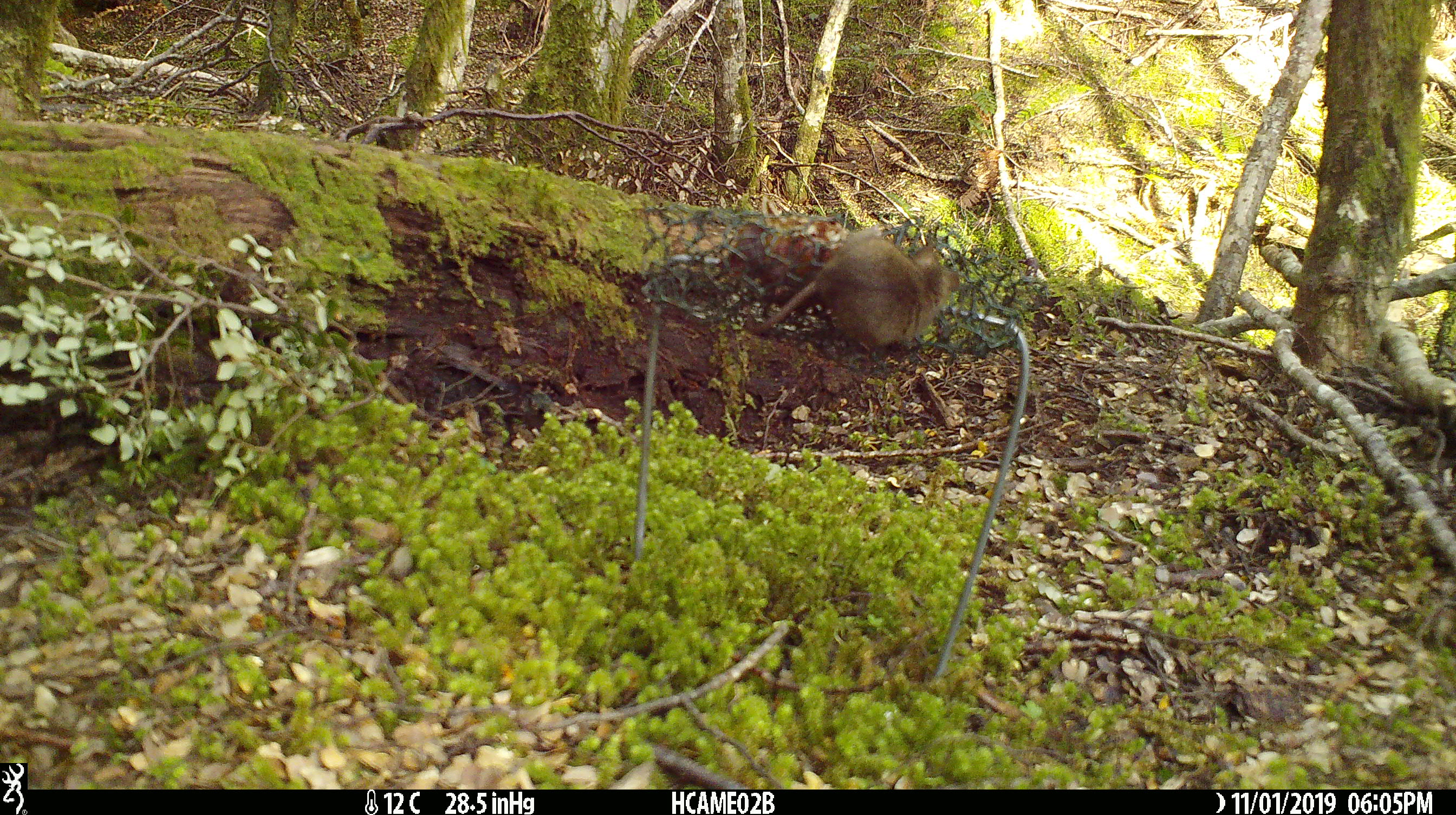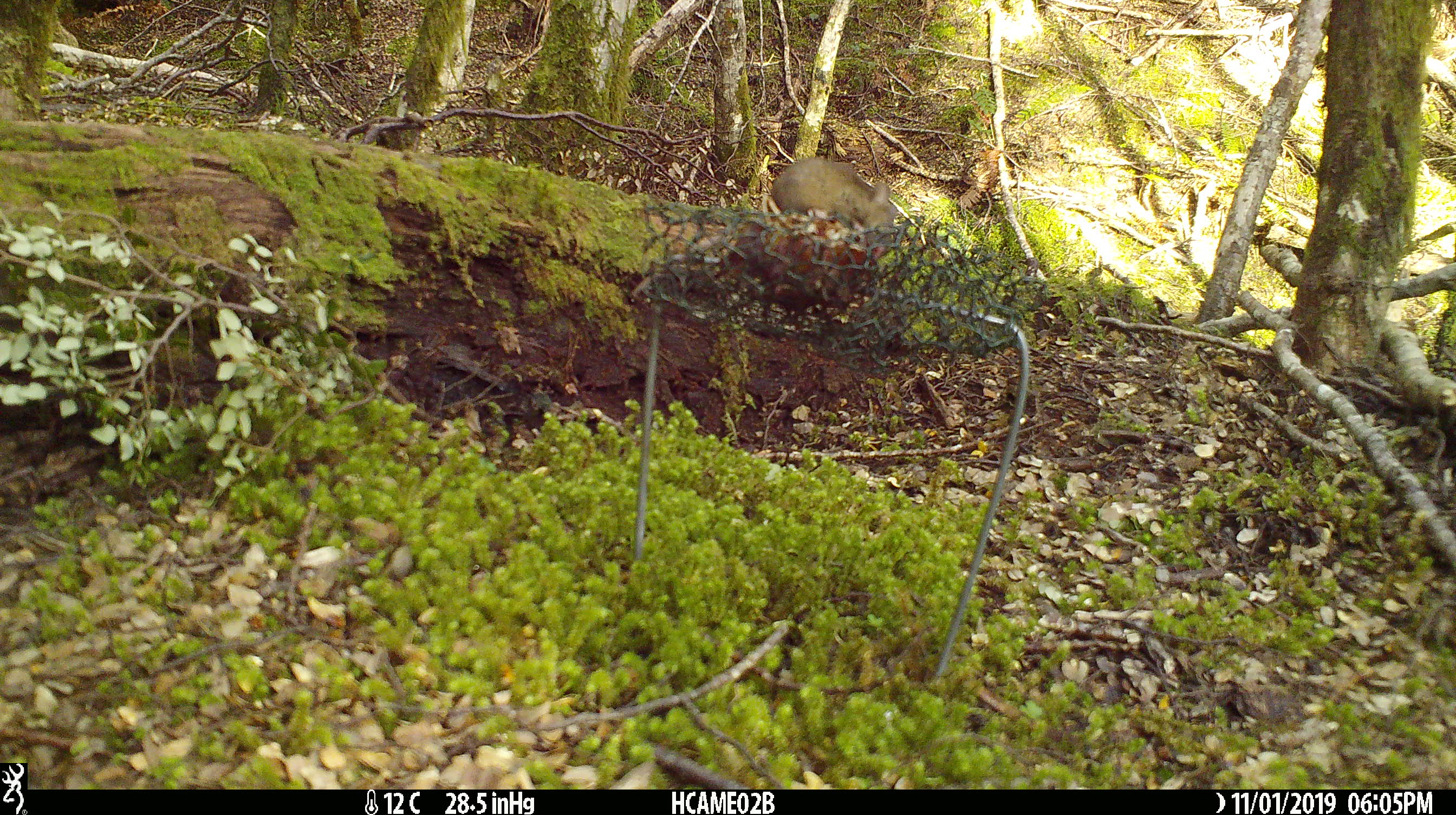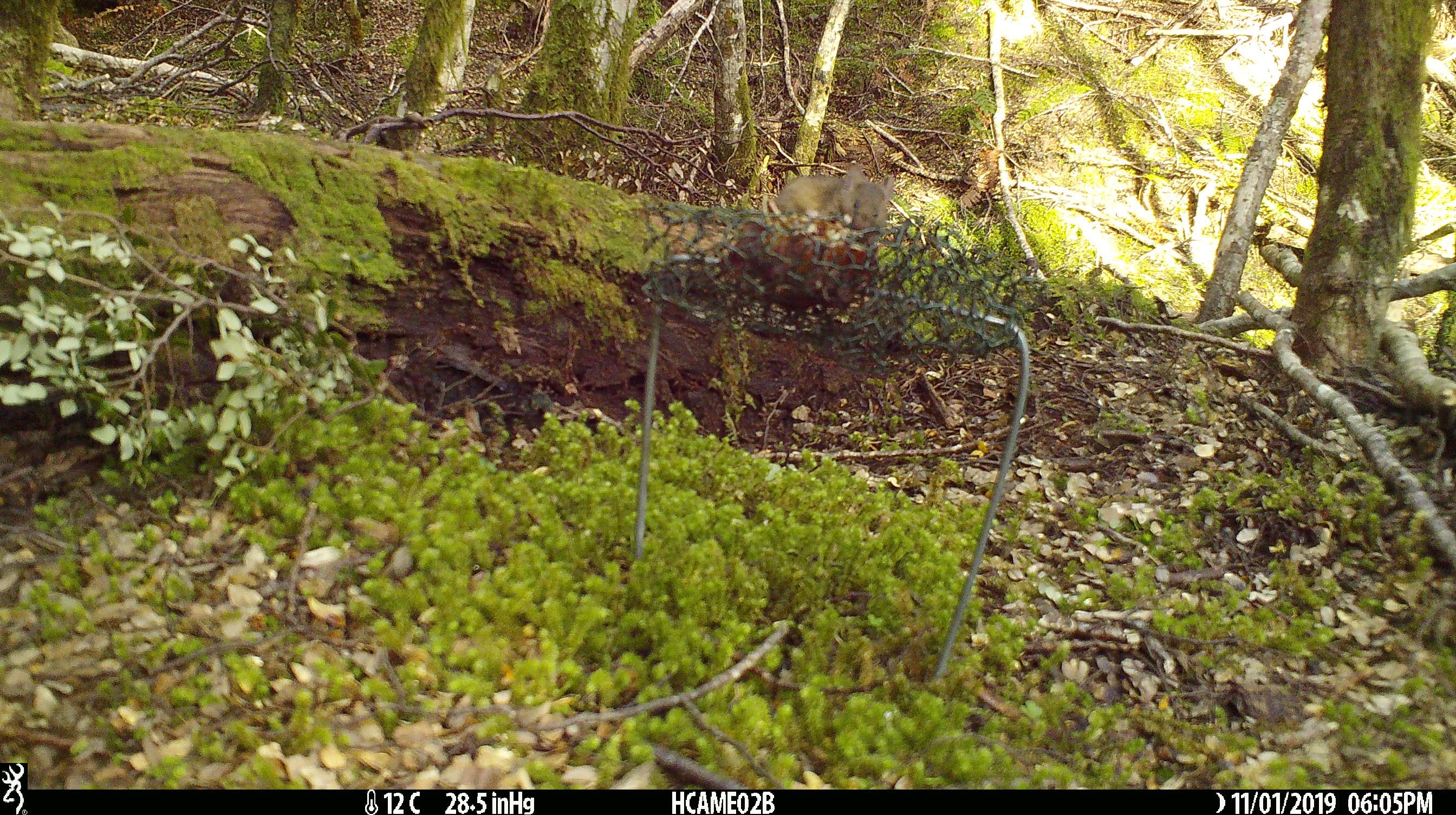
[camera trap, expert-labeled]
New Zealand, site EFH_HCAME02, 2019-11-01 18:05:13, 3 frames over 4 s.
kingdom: Animalia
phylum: Chordata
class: Mammalia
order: Rodentia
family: Muridae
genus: Mus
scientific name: Mus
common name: mouse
Mouse (Mus).